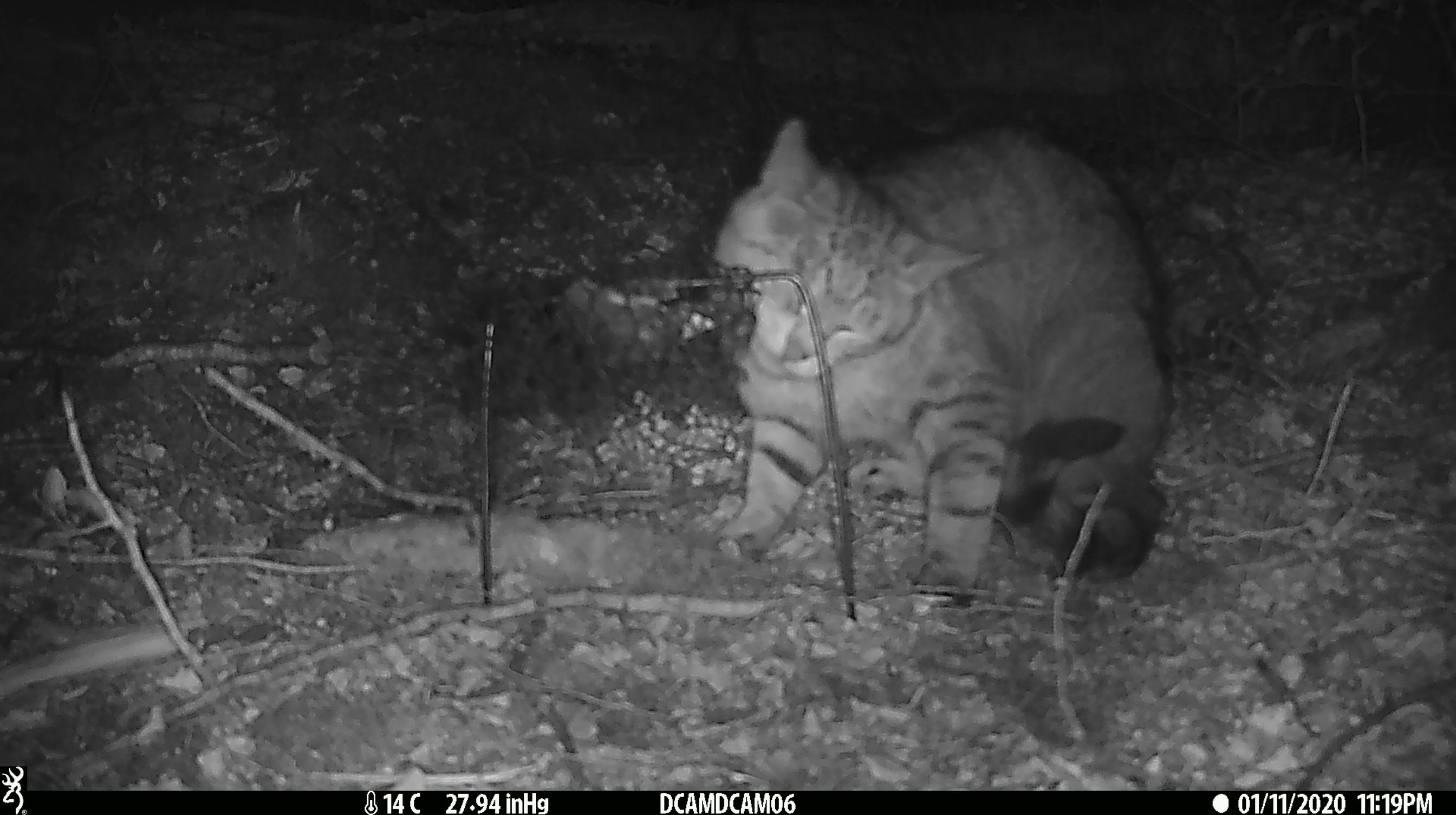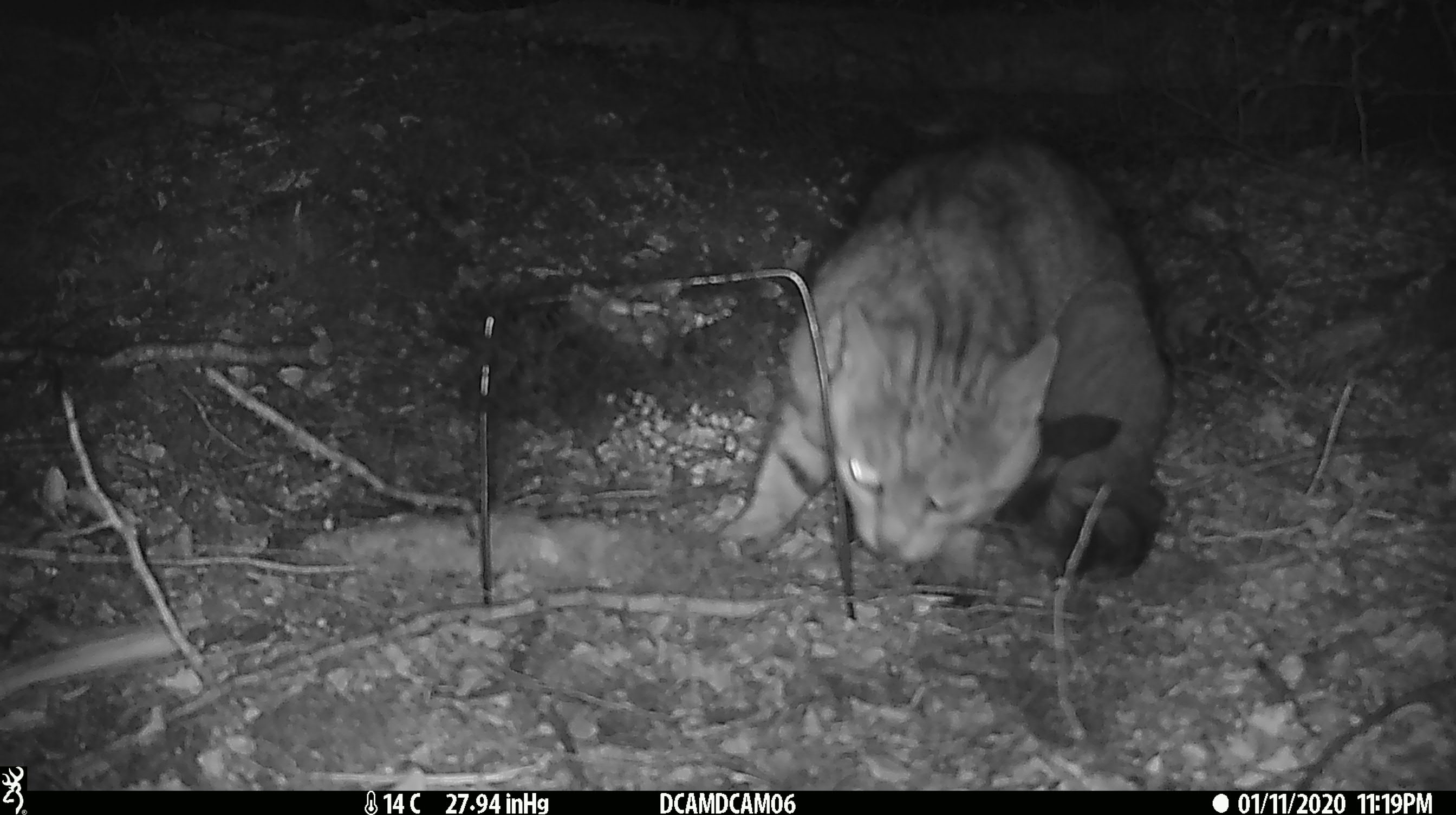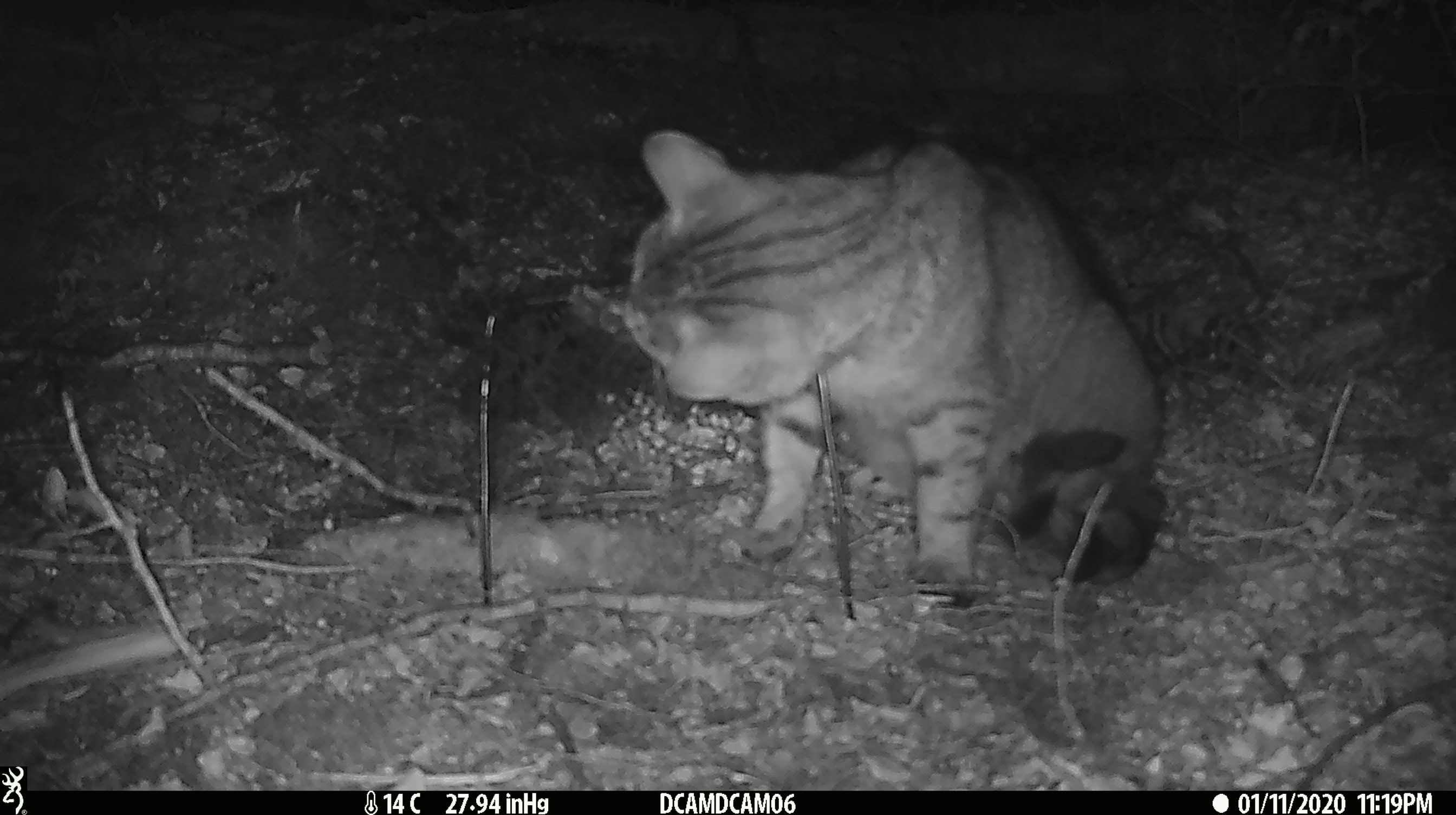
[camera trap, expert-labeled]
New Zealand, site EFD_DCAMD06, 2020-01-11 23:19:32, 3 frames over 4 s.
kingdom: Animalia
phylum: Chordata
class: Mammalia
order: Carnivora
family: Felidae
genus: Felis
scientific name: Felis catus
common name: domestic cat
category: cat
Cat (domestic cat) (Felis catus).